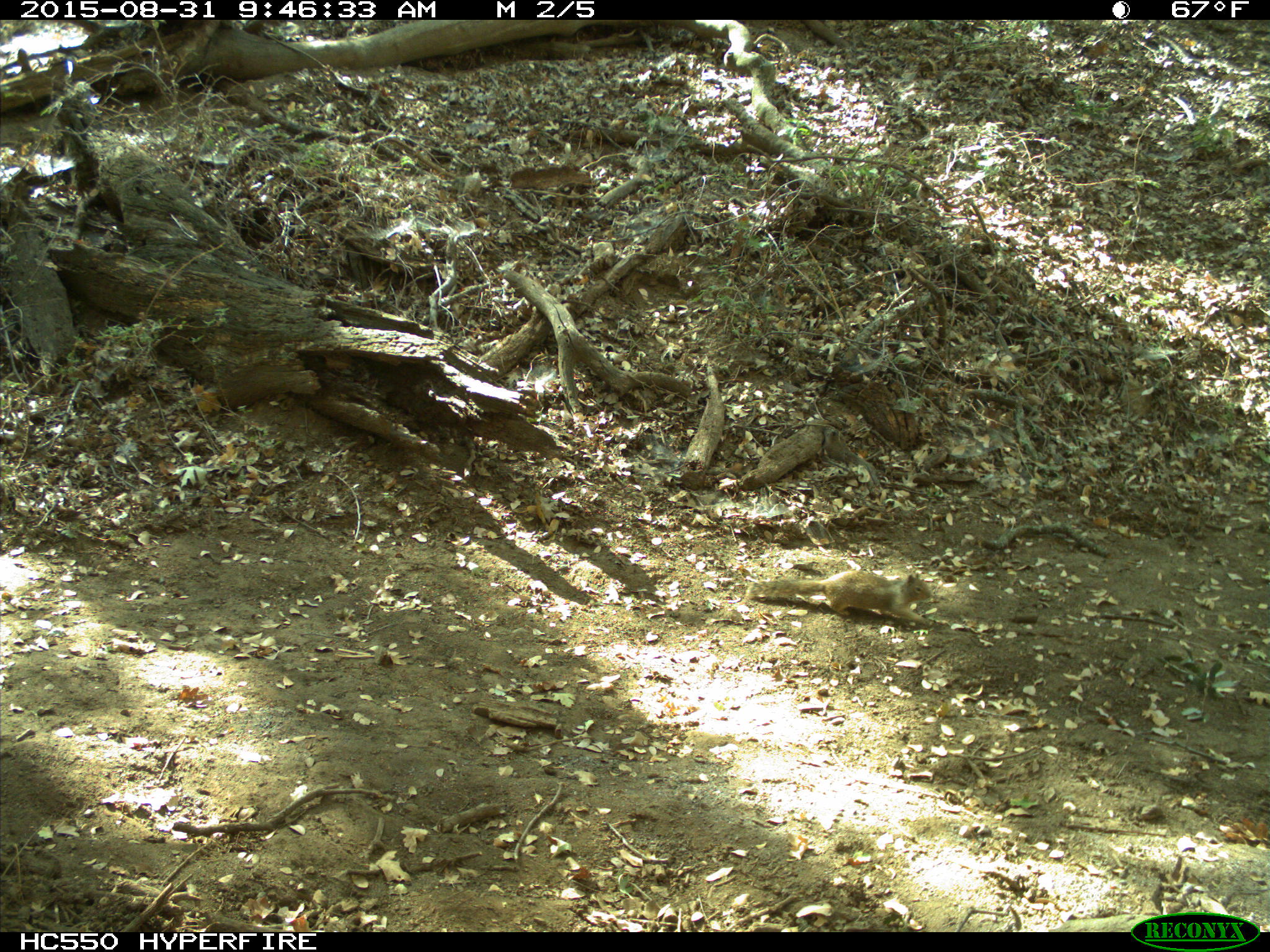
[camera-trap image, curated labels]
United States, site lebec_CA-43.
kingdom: Animalia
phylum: Chordata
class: Mammalia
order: Rodentia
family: Sciuridae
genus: Otospermophilus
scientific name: Otospermophilus beecheyi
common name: california ground squirrel